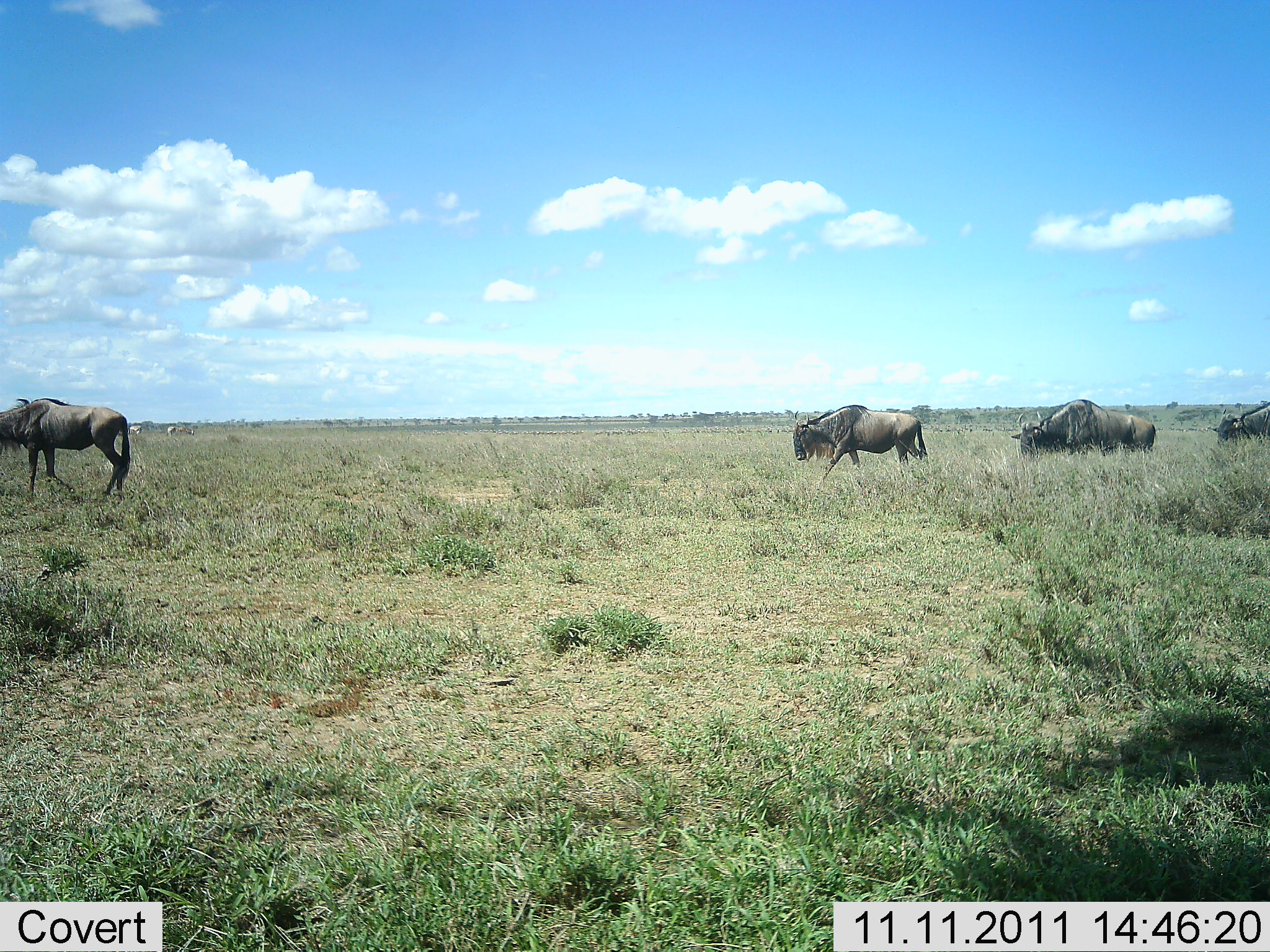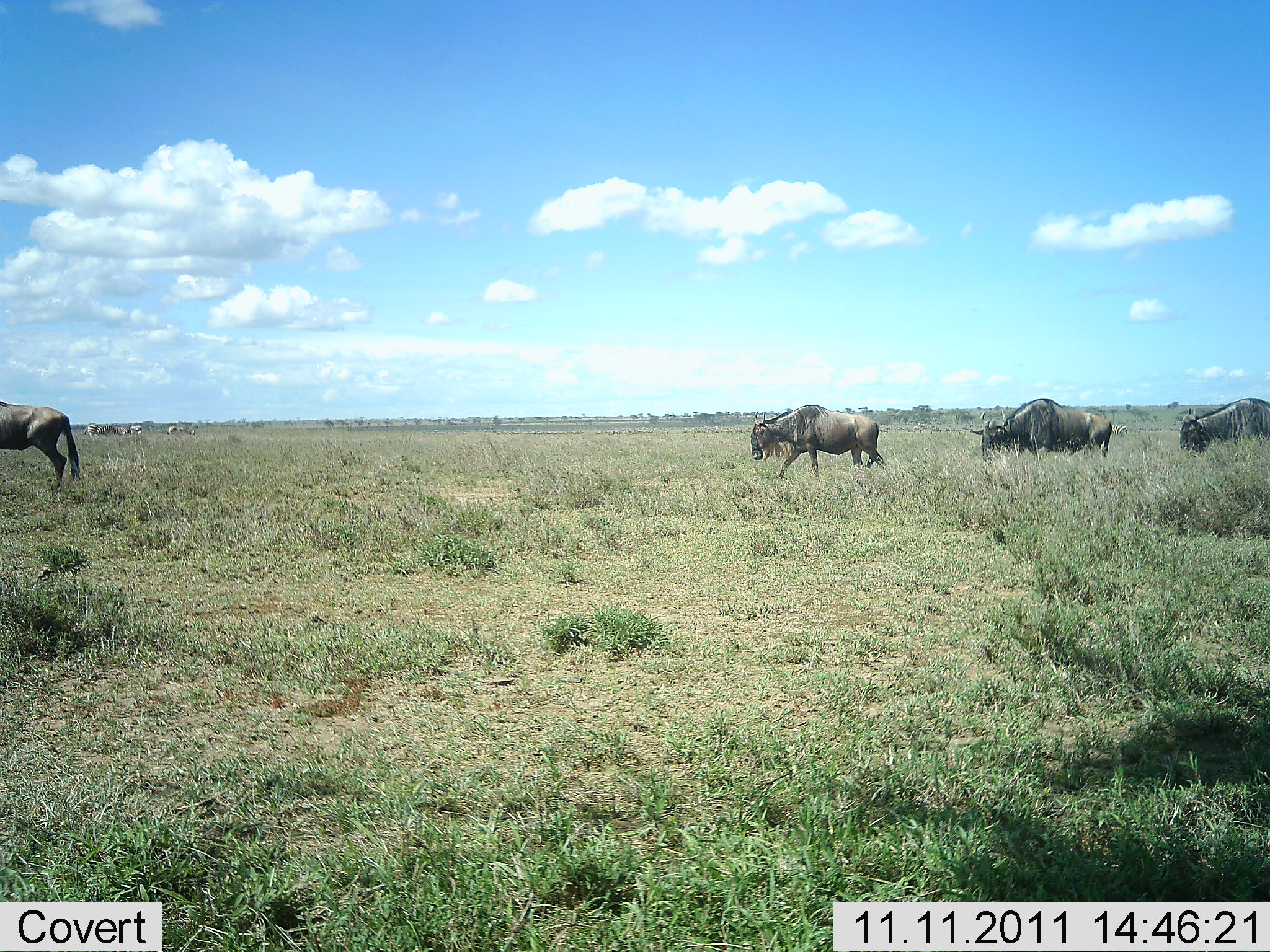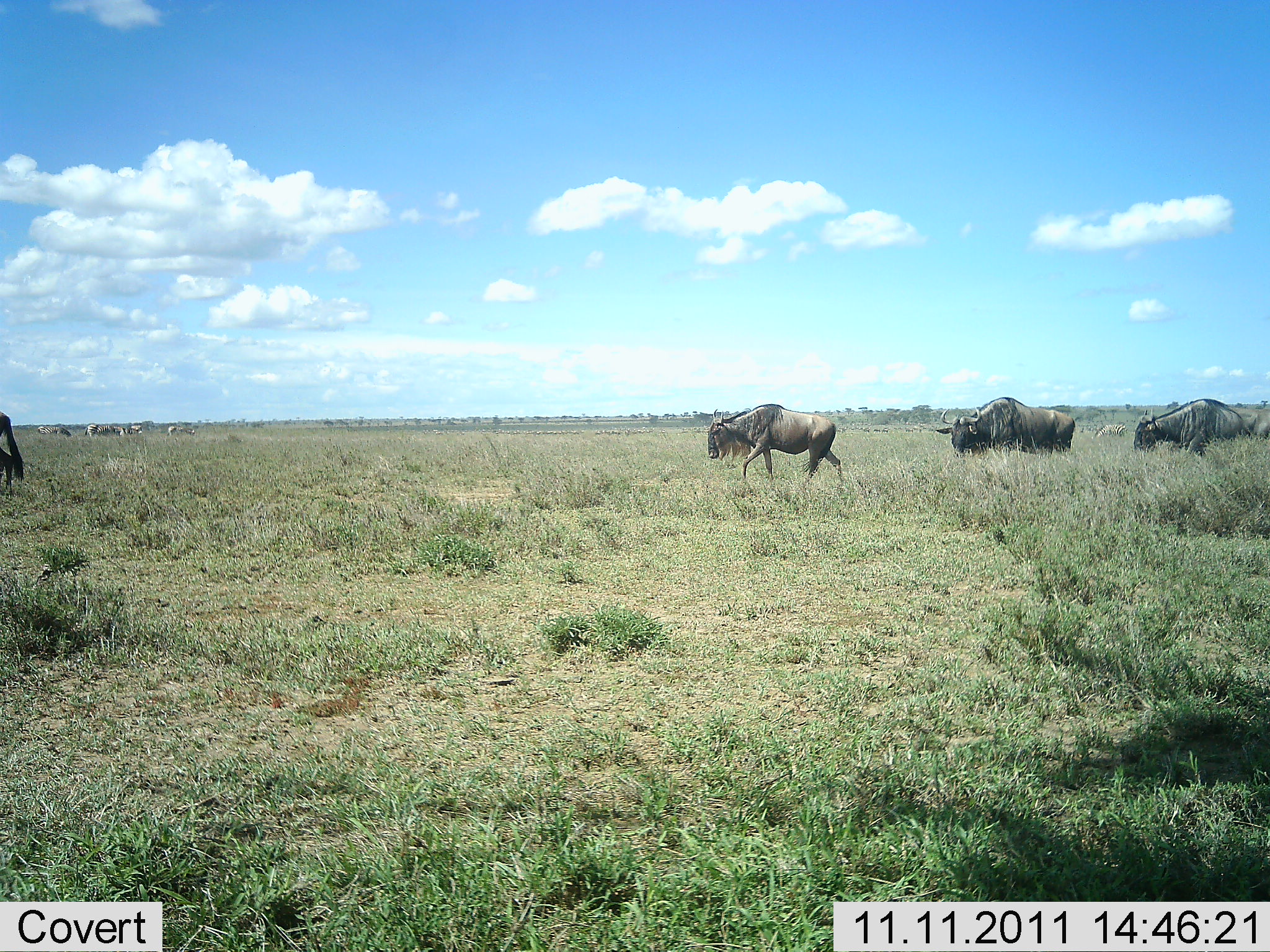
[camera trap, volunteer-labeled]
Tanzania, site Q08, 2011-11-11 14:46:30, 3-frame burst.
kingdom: Animalia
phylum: Chordata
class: Mammalia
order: Artiodactyla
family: Bovidae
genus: Connochaetes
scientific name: Connochaetes taurinus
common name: blue wildebeest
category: wildebeest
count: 4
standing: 9%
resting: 0%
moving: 100%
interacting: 0%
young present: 0%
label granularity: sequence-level